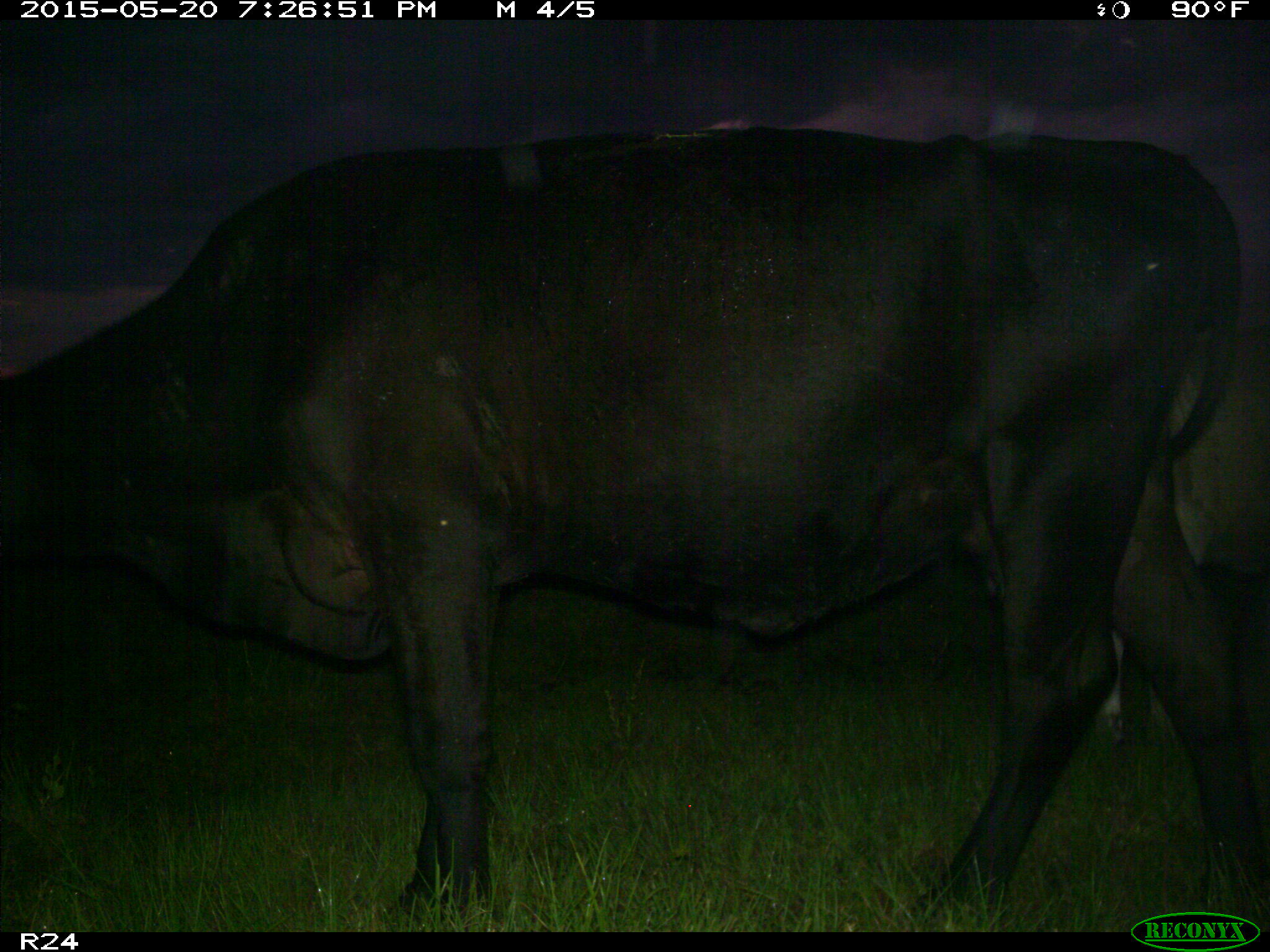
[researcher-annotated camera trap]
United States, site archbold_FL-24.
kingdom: Animalia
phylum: Chordata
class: Mammalia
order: Artiodactyla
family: Bovidae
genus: Bos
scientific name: Bos taurus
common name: domestic cow